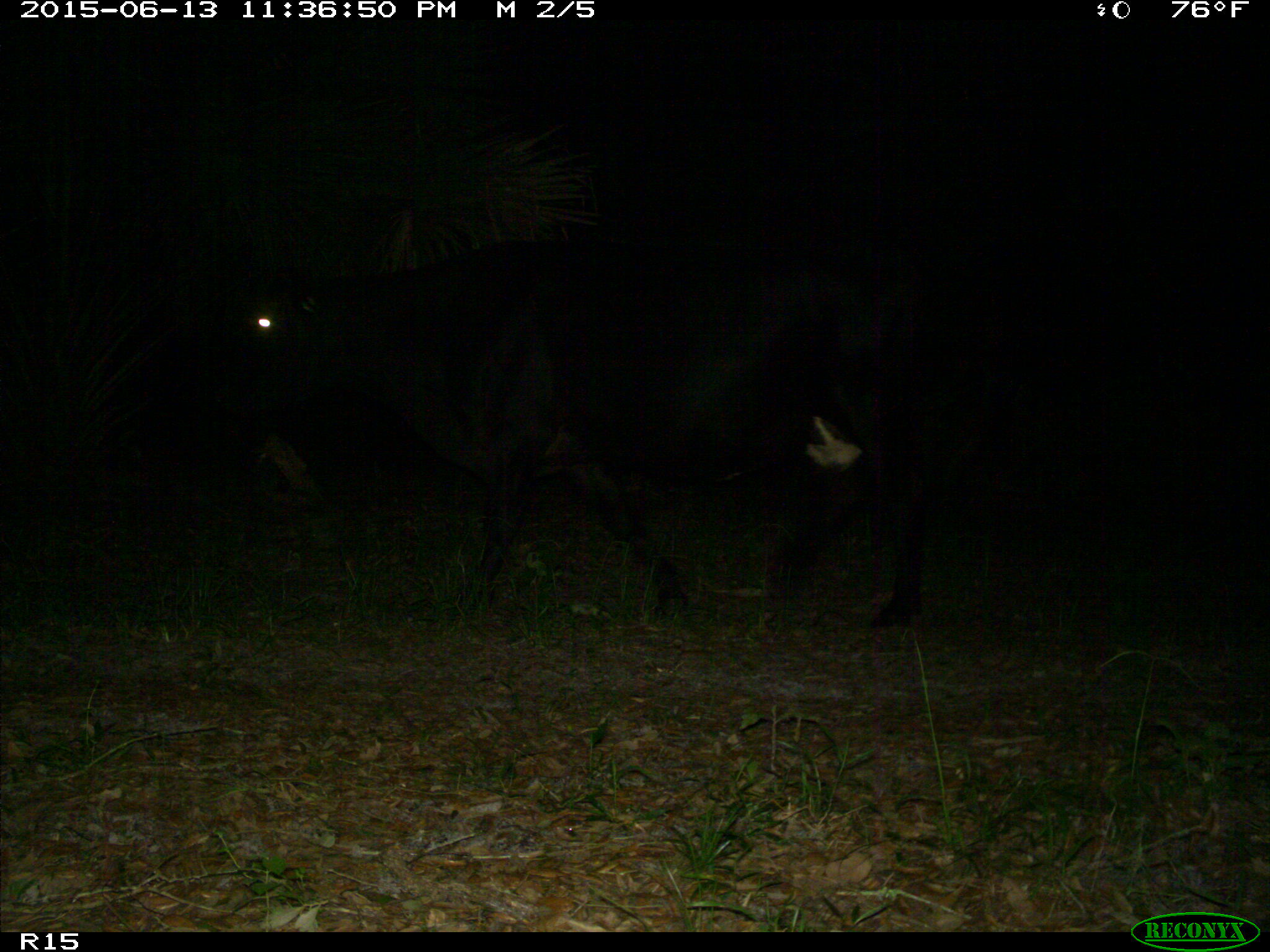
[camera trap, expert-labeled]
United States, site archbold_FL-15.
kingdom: Animalia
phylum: Chordata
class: Mammalia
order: Artiodactyla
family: Bovidae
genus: Bos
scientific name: Bos taurus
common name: domestic cow